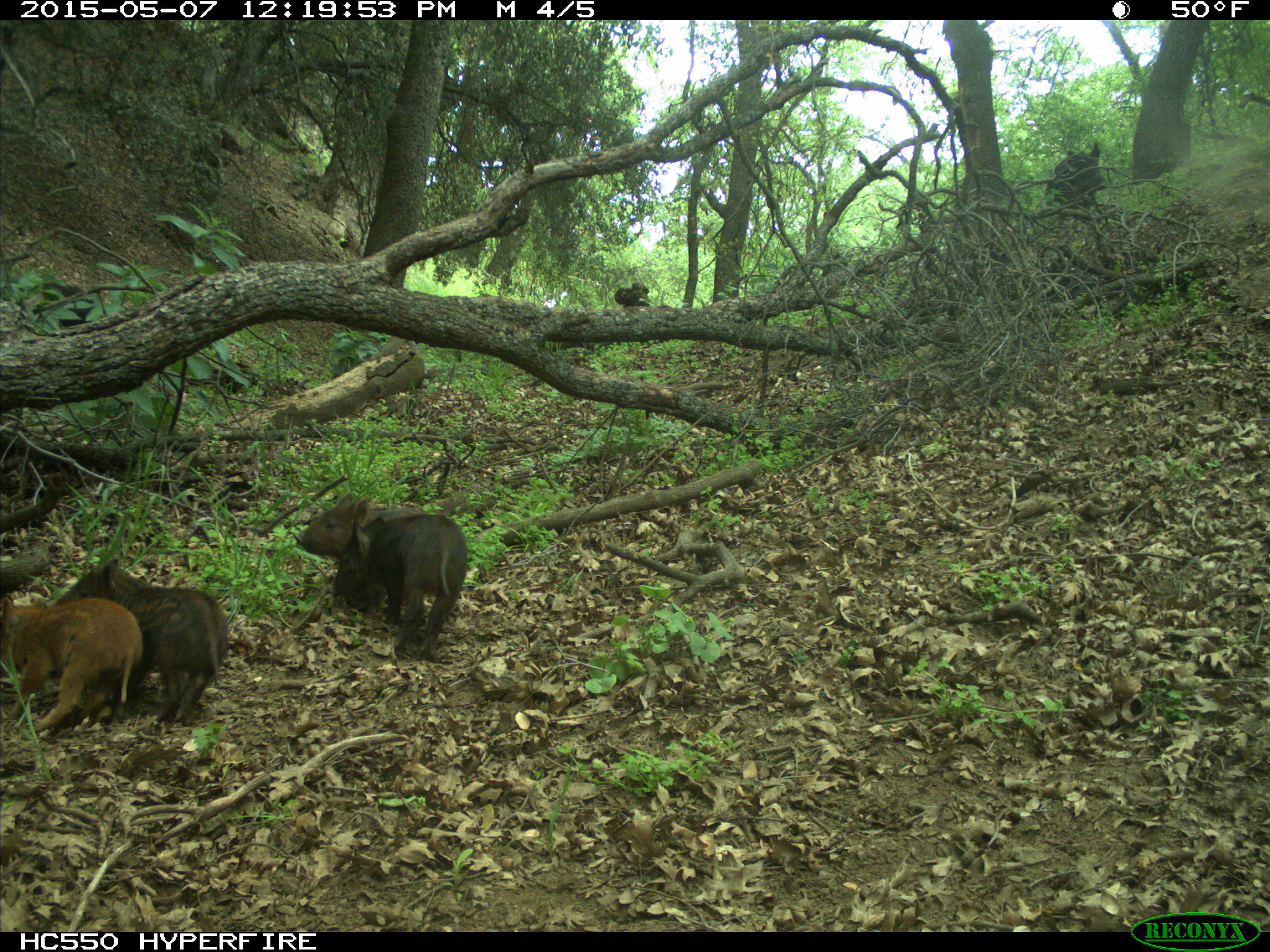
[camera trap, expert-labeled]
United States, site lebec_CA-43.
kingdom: Animalia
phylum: Chordata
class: Mammalia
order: Artiodactyla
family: Suidae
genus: Sus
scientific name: Sus scrofa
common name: wild boar